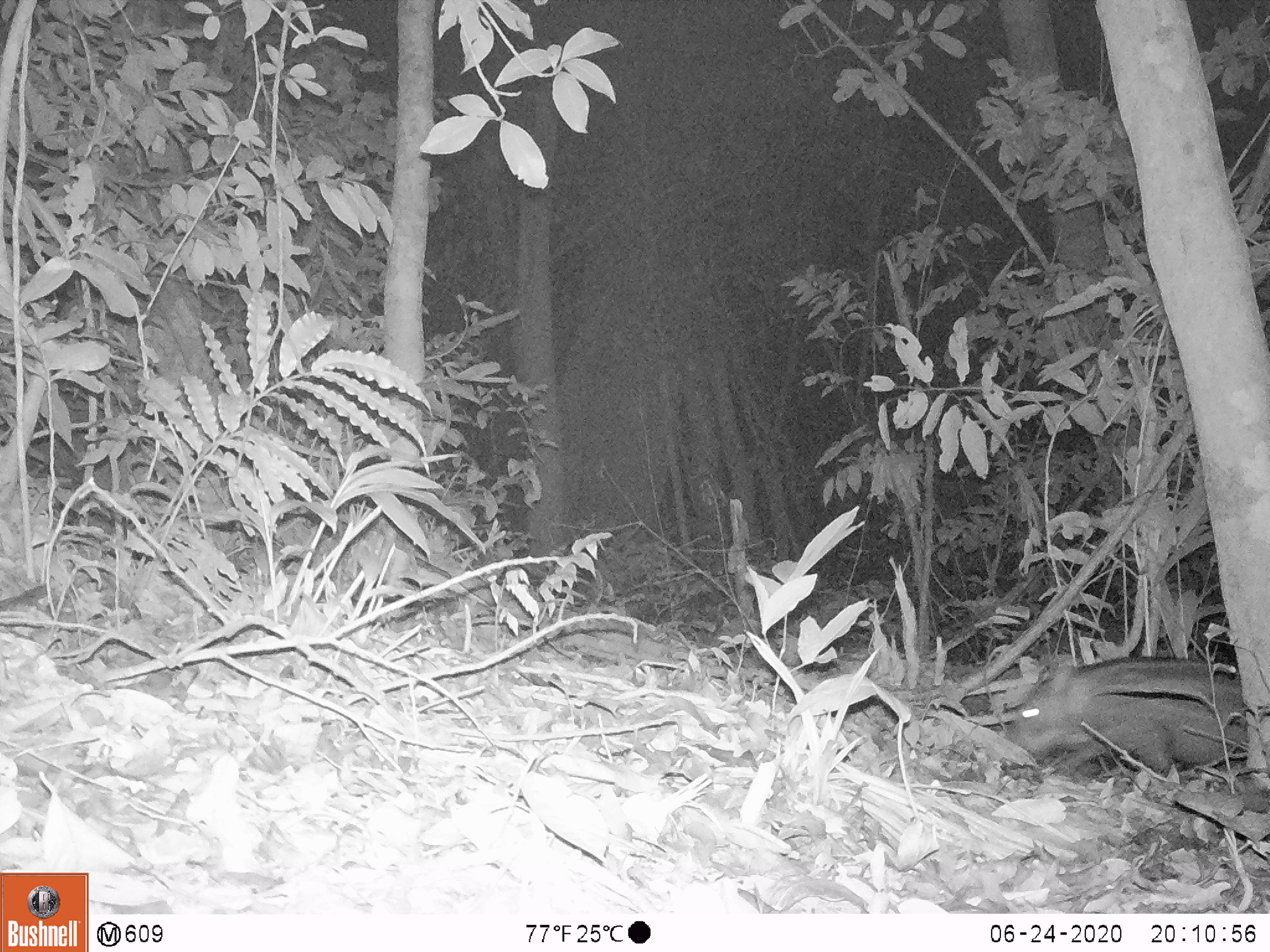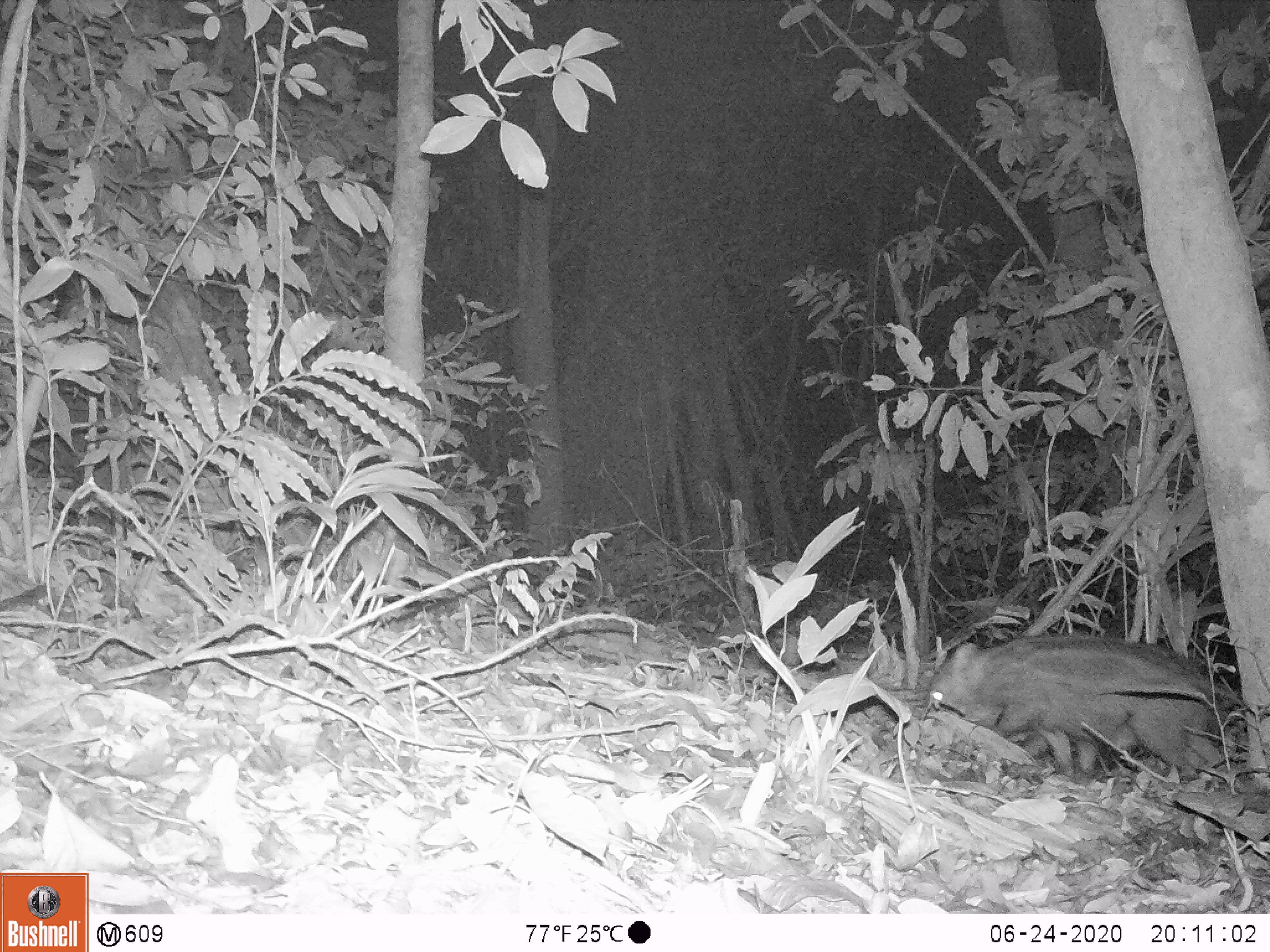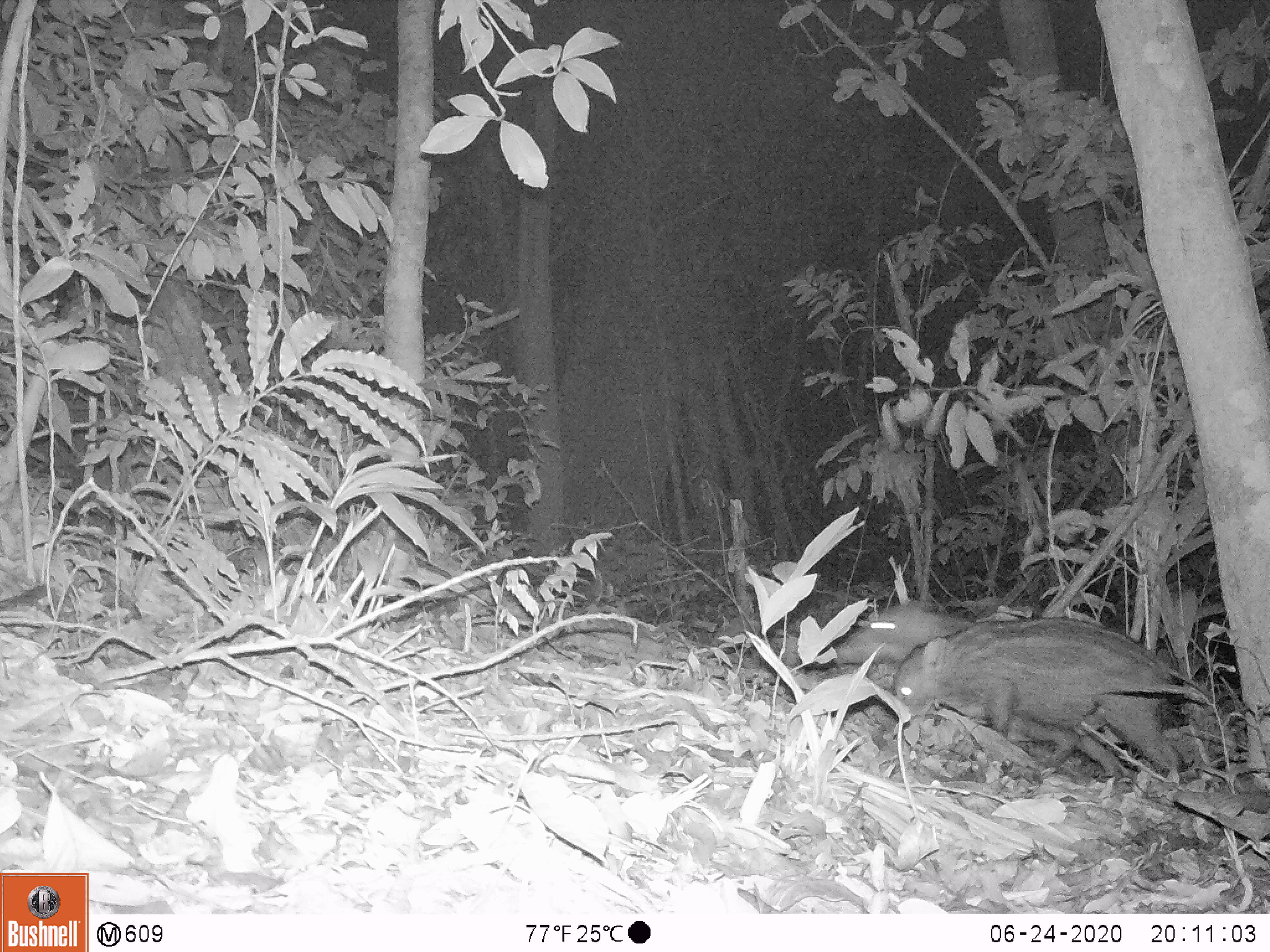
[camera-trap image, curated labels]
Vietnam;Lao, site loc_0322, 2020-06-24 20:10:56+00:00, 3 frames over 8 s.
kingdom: Animalia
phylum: Chordata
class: Mammalia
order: Artiodactyla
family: Suidae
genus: Sus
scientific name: Sus scrofa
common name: eurasian wild pig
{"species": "eurasian wild pig (Sus scrofa)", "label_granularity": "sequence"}